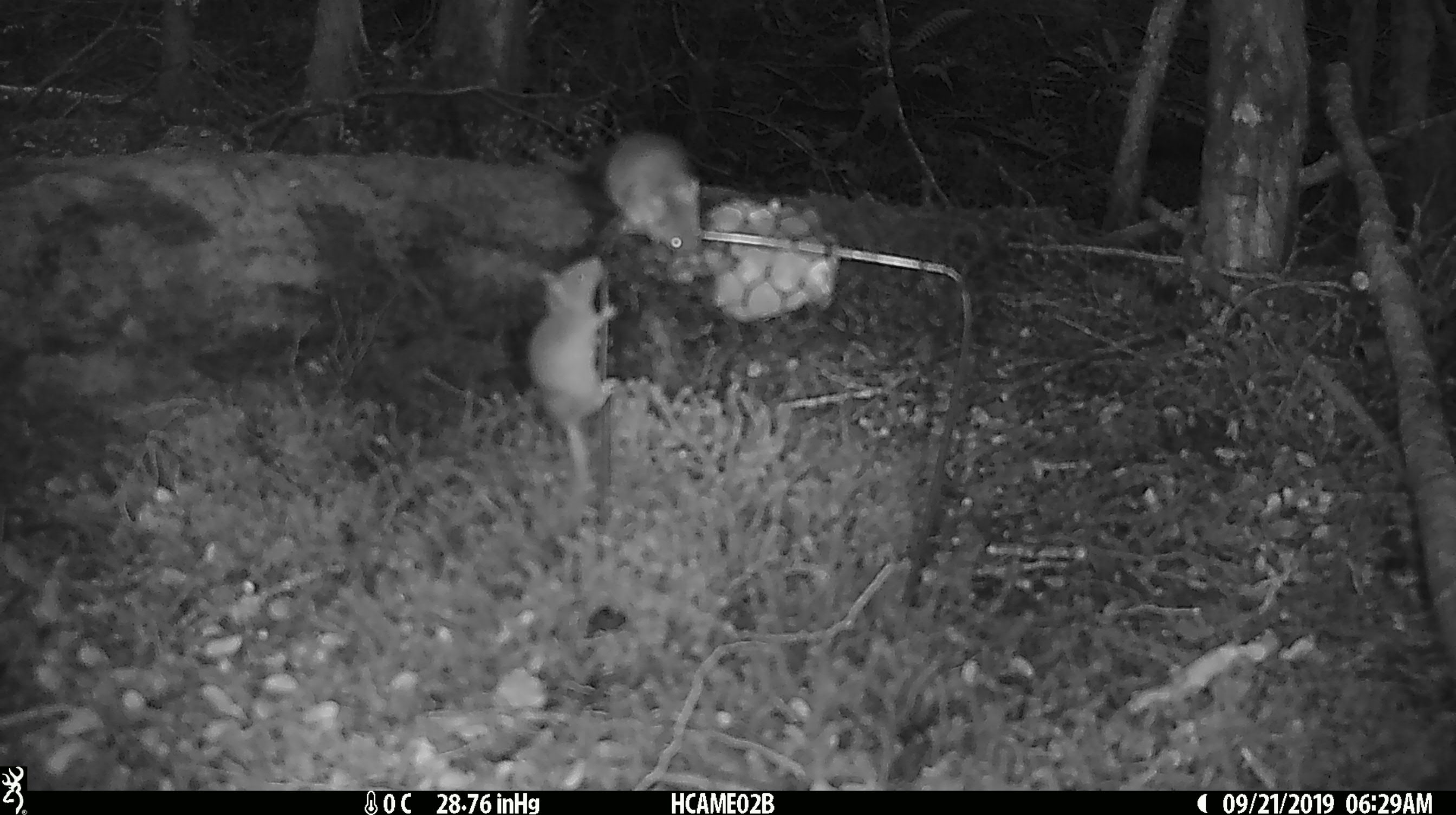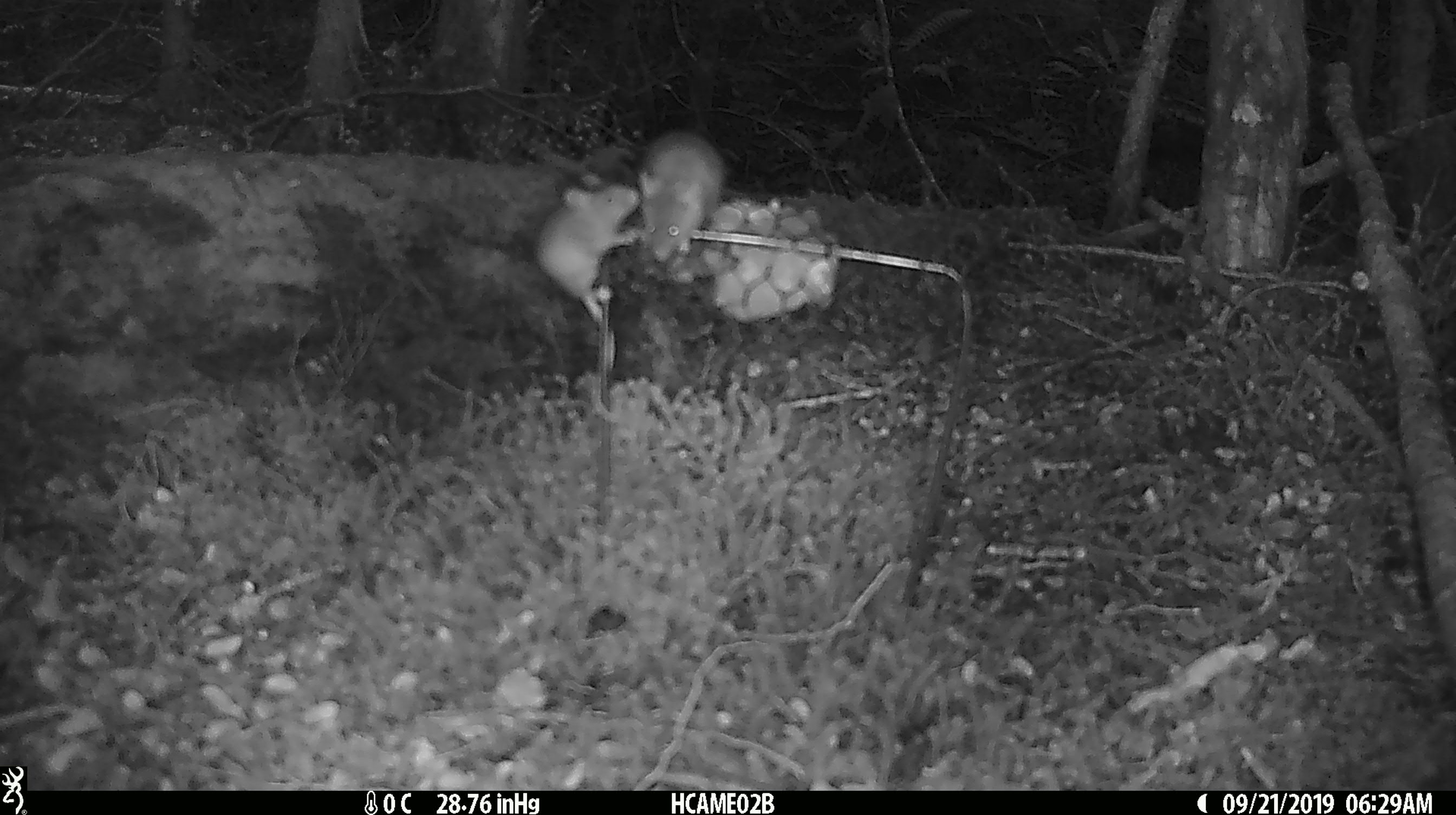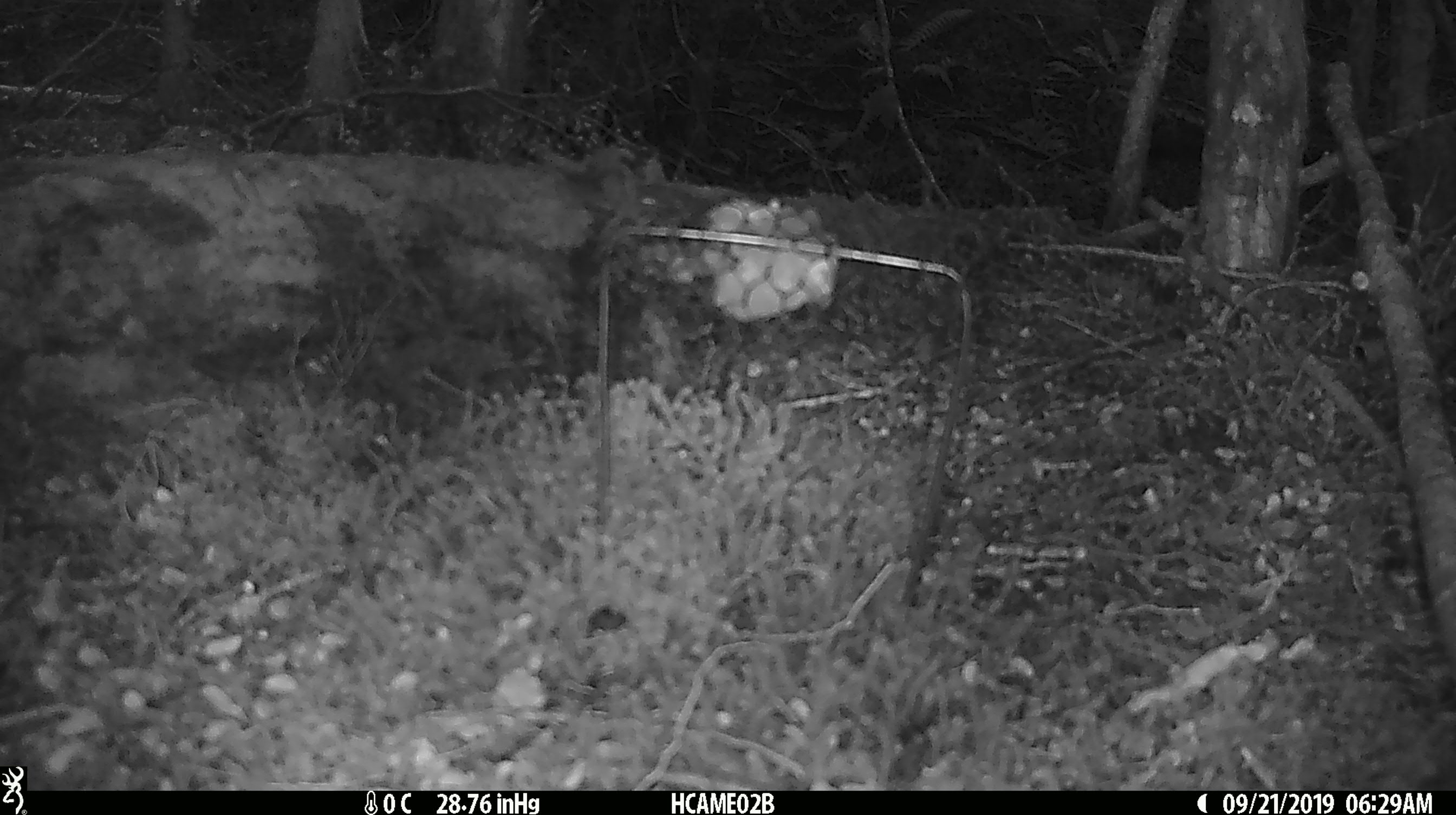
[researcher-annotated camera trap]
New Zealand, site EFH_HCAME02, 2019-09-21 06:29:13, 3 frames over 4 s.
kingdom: Animalia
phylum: Chordata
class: Mammalia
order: Rodentia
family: Muridae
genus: Mus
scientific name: Mus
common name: mouse